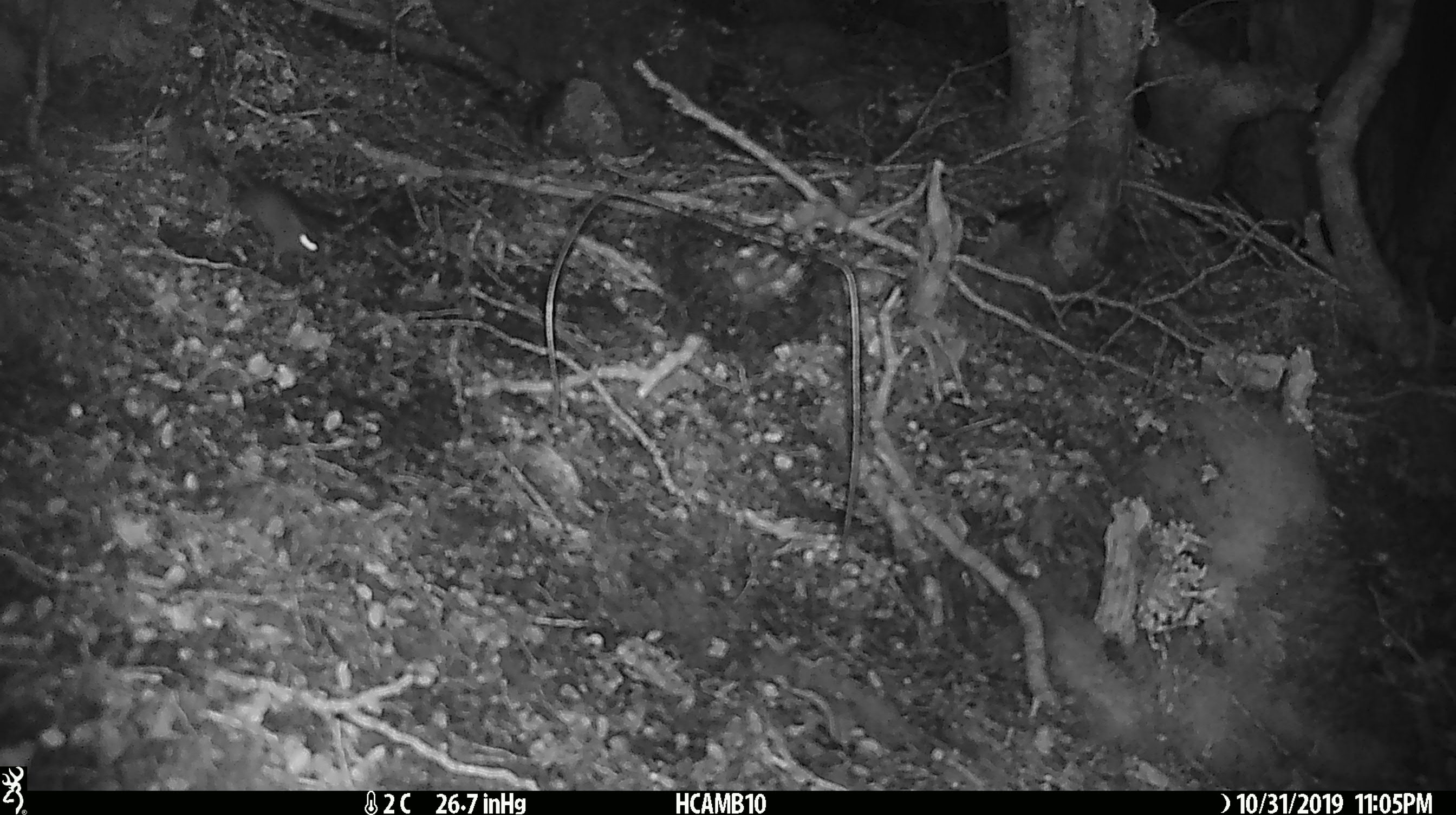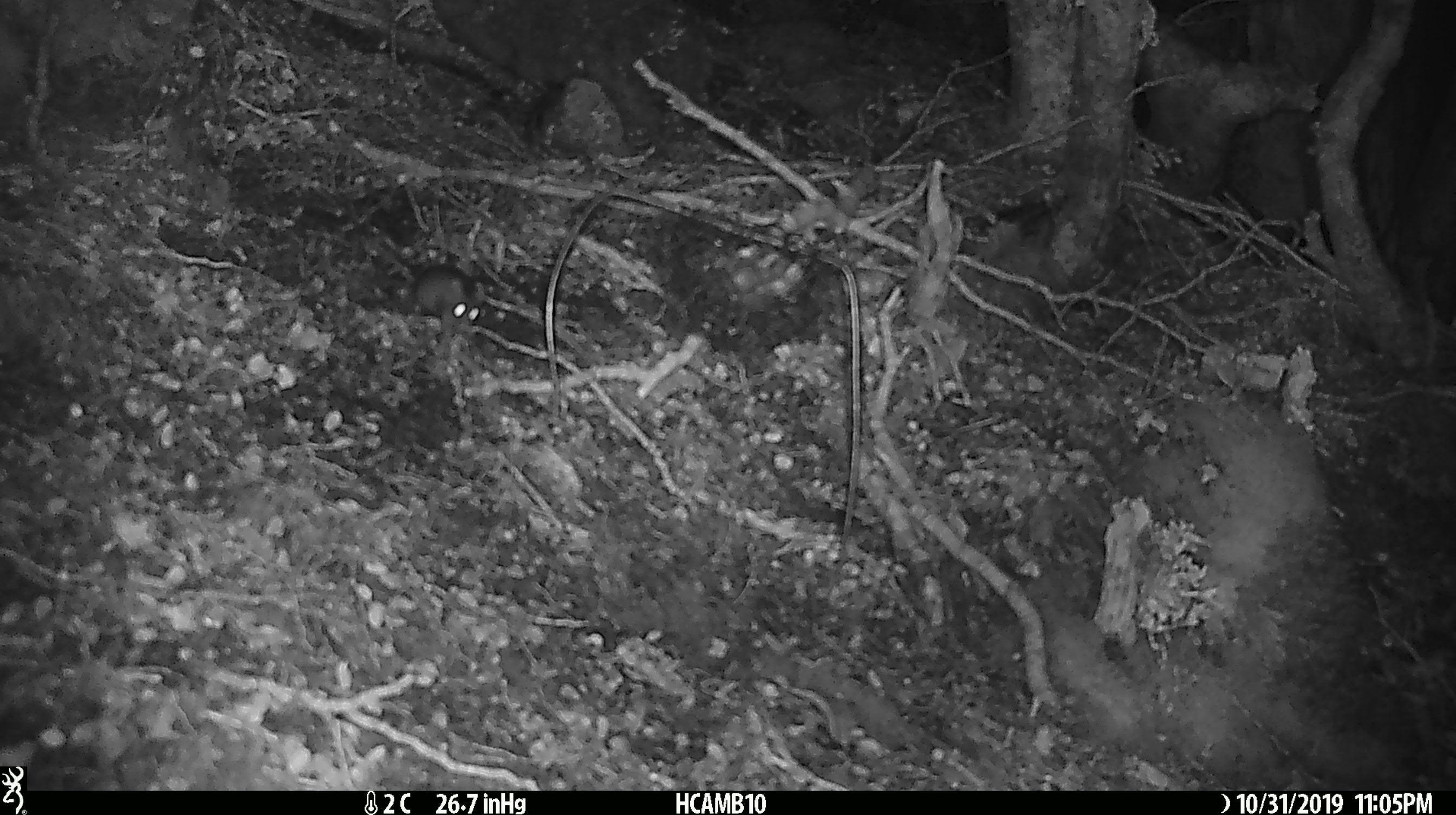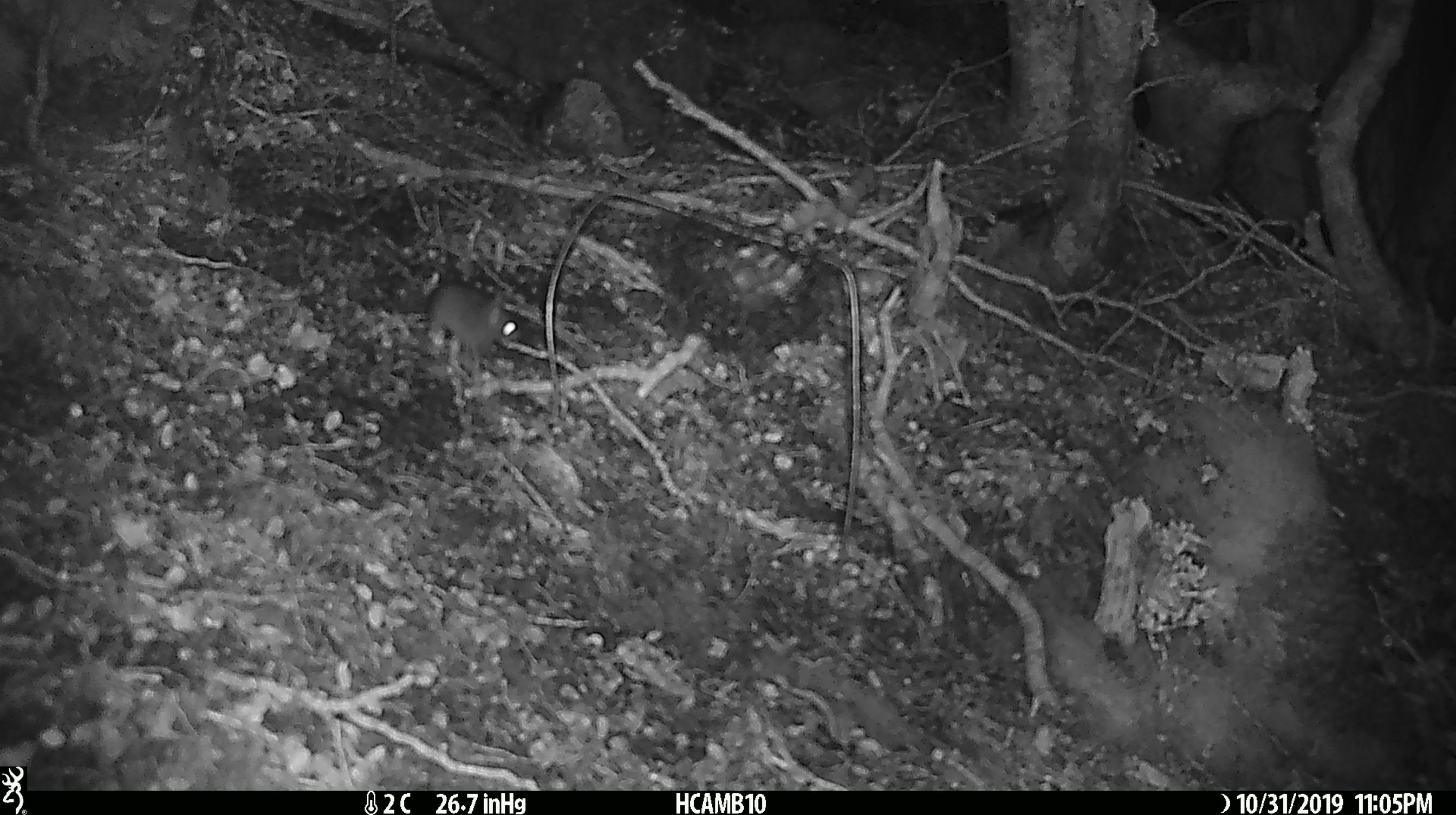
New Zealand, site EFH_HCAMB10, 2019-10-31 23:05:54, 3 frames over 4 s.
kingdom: Animalia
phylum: Chordata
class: Mammalia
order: Rodentia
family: Muridae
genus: Mus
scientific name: Mus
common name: mouse